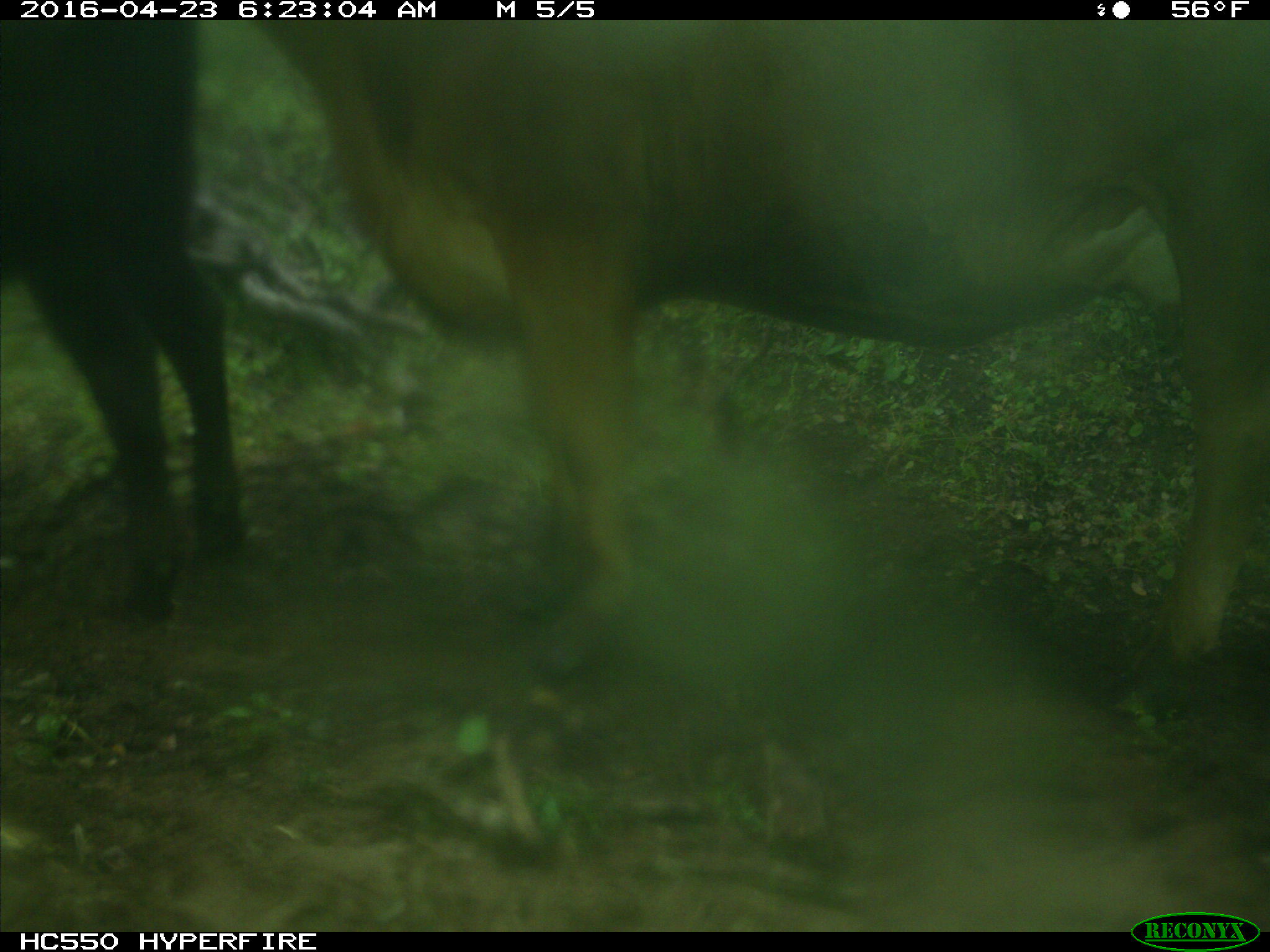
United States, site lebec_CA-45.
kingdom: Animalia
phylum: Chordata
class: Mammalia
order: Artiodactyla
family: Bovidae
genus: Bos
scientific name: Bos taurus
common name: domestic cow